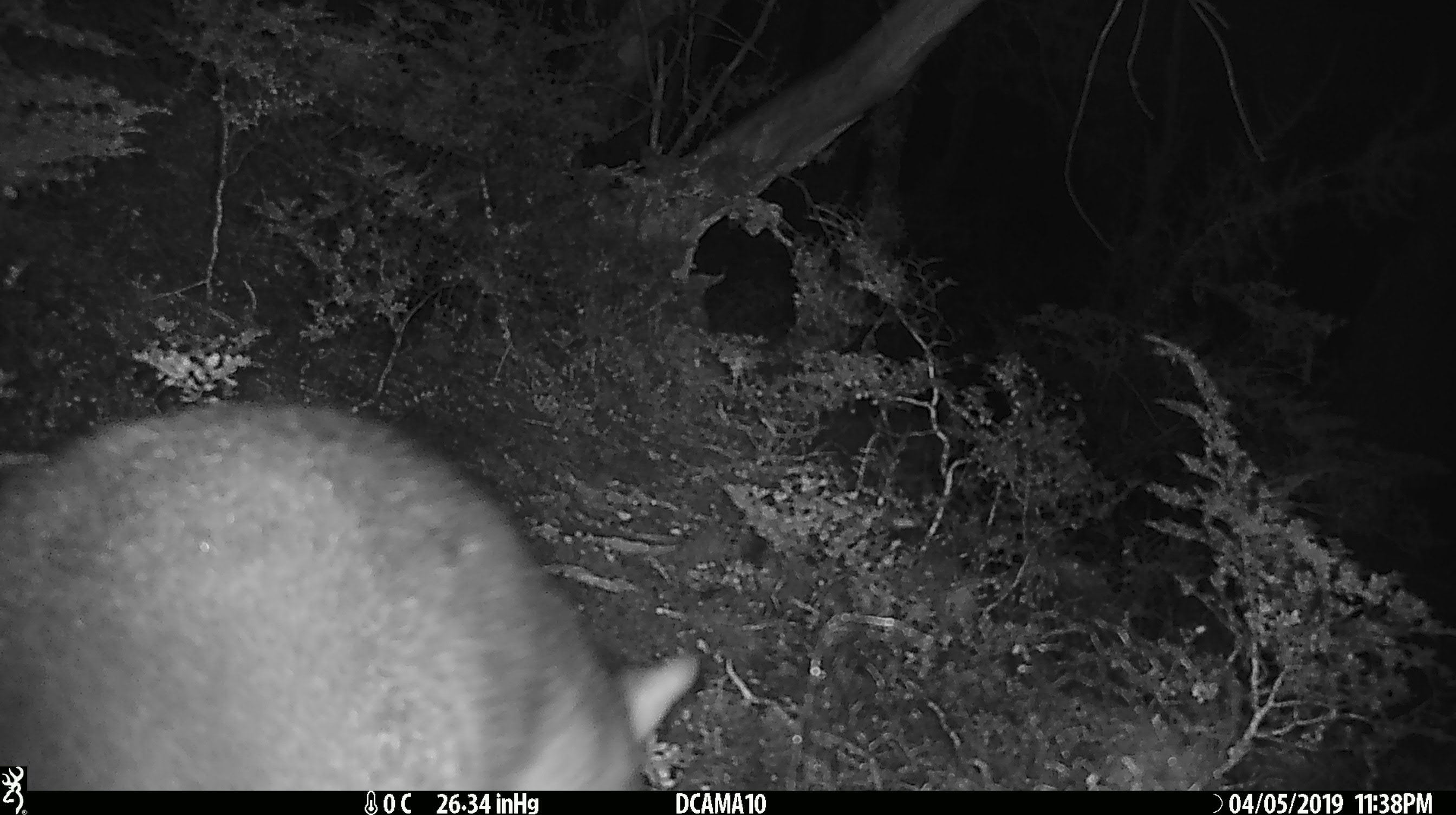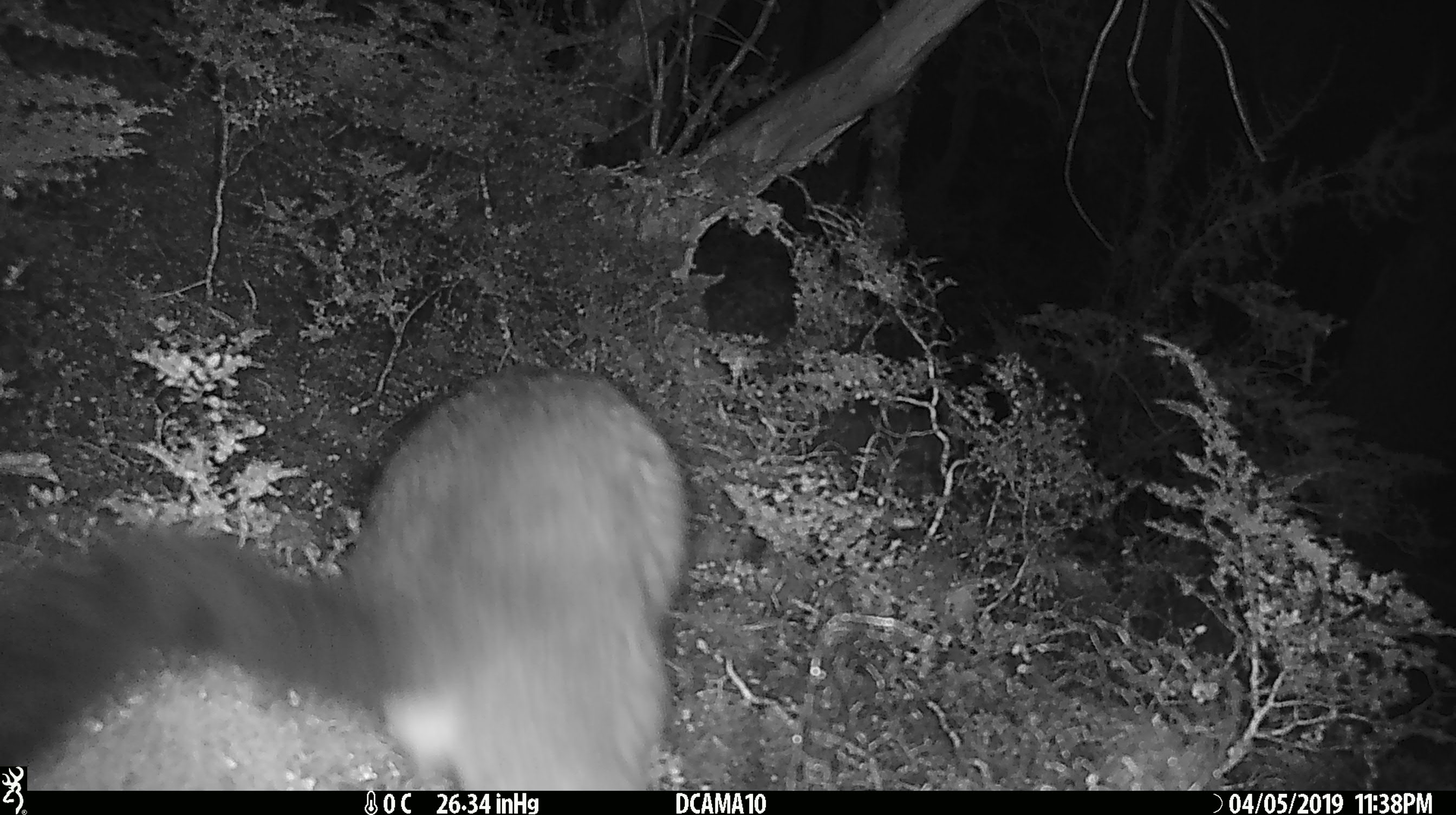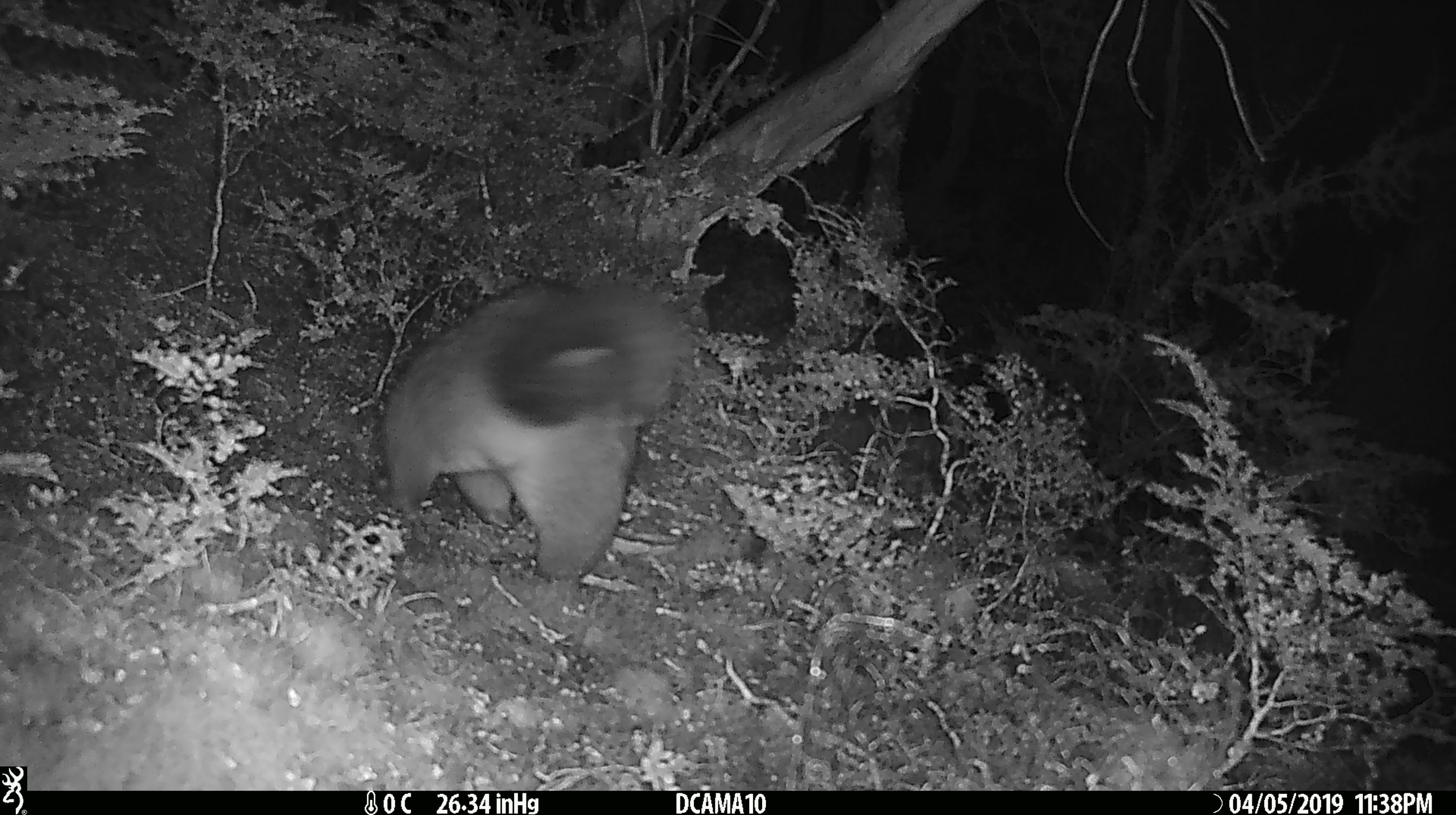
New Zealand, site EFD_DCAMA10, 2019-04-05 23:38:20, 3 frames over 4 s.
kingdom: Animalia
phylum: Chordata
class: Mammalia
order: Diprotodontia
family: Phalangeridae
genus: Trichosurus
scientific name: Trichosurus vulpecula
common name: common brushtail possum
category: possum